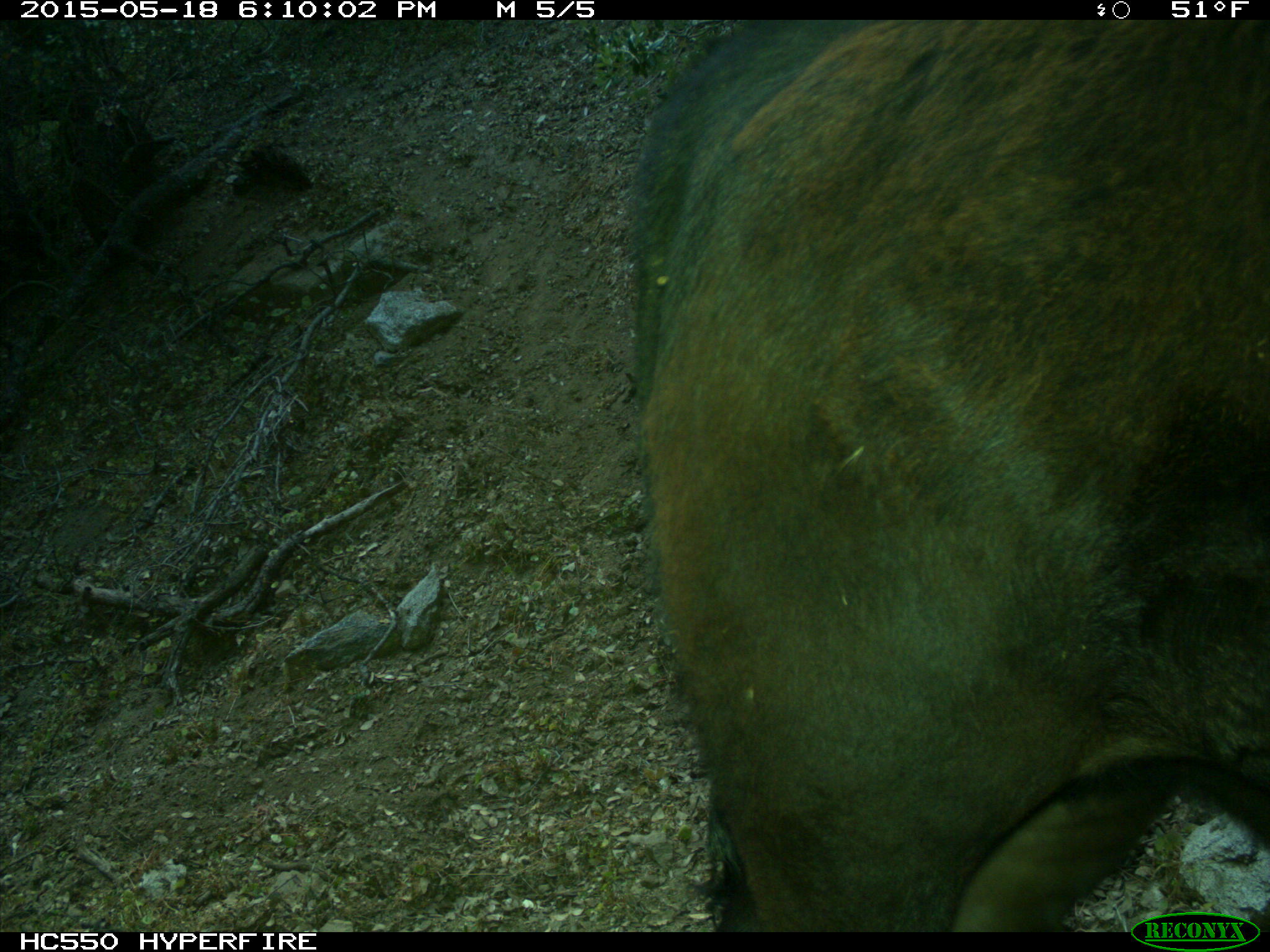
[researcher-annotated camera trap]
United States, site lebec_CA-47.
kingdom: Animalia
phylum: Chordata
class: Mammalia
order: Artiodactyla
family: Bovidae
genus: Bos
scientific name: Bos taurus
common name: domestic cow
Bos taurus (domestic cow).